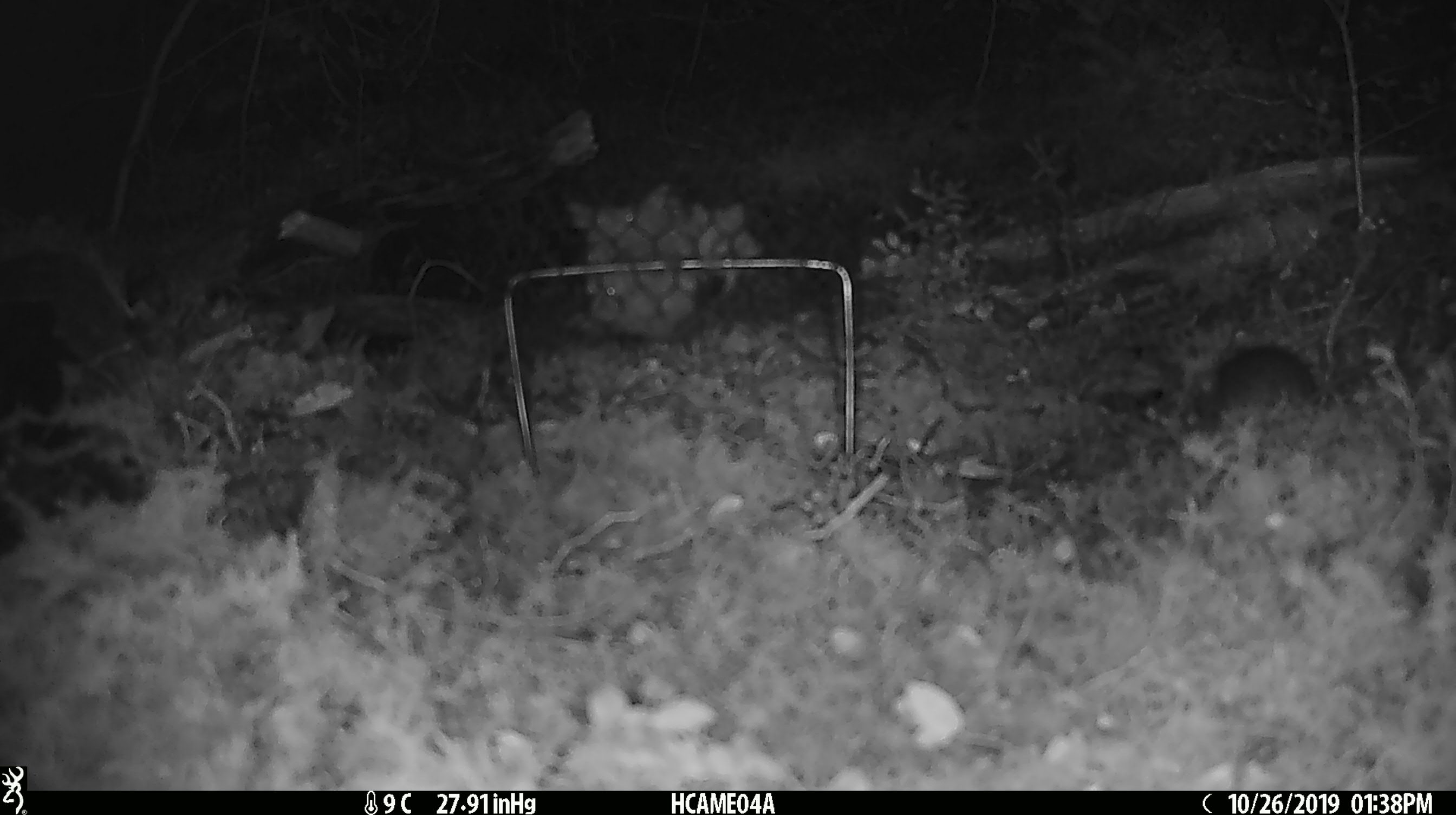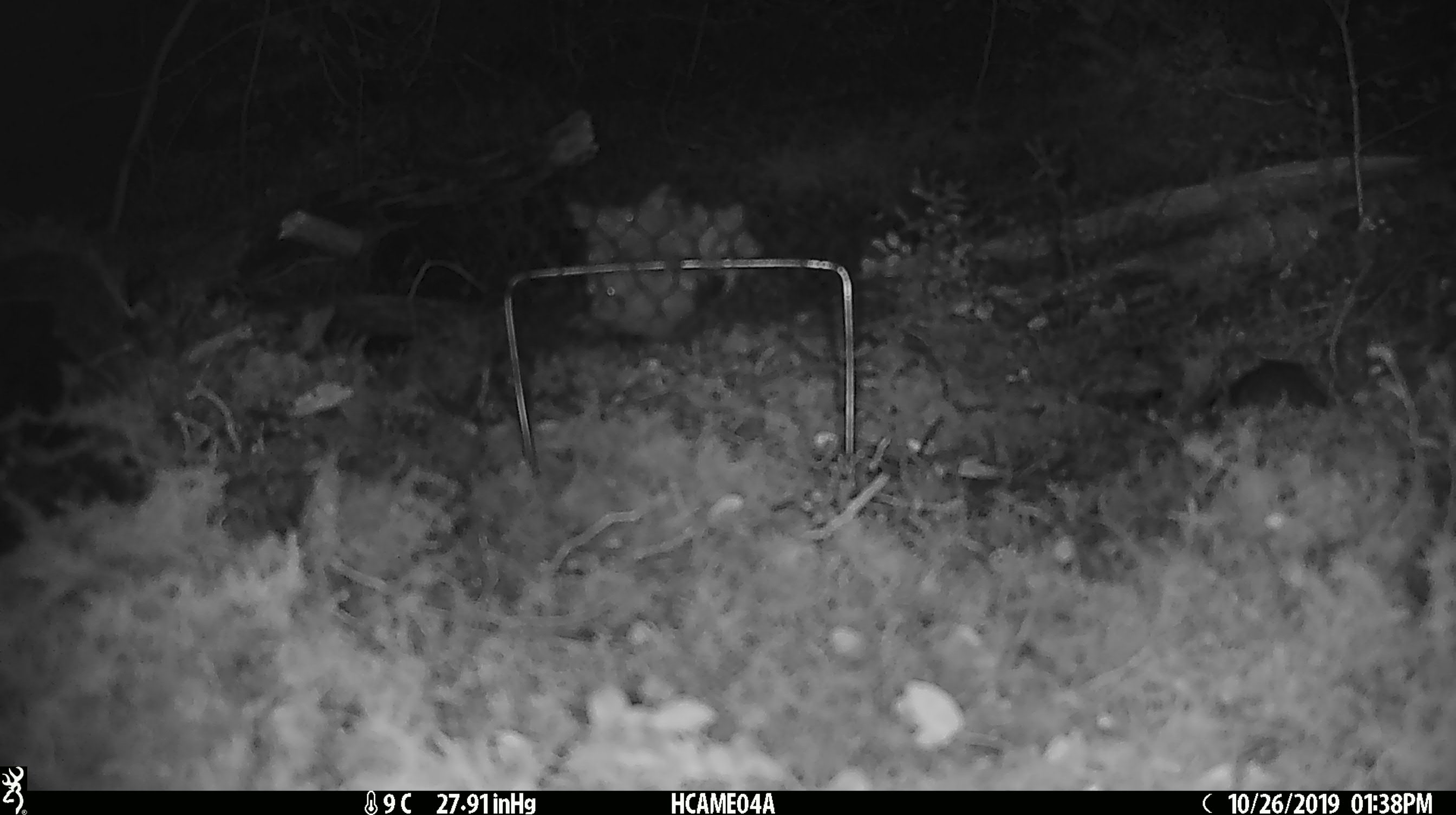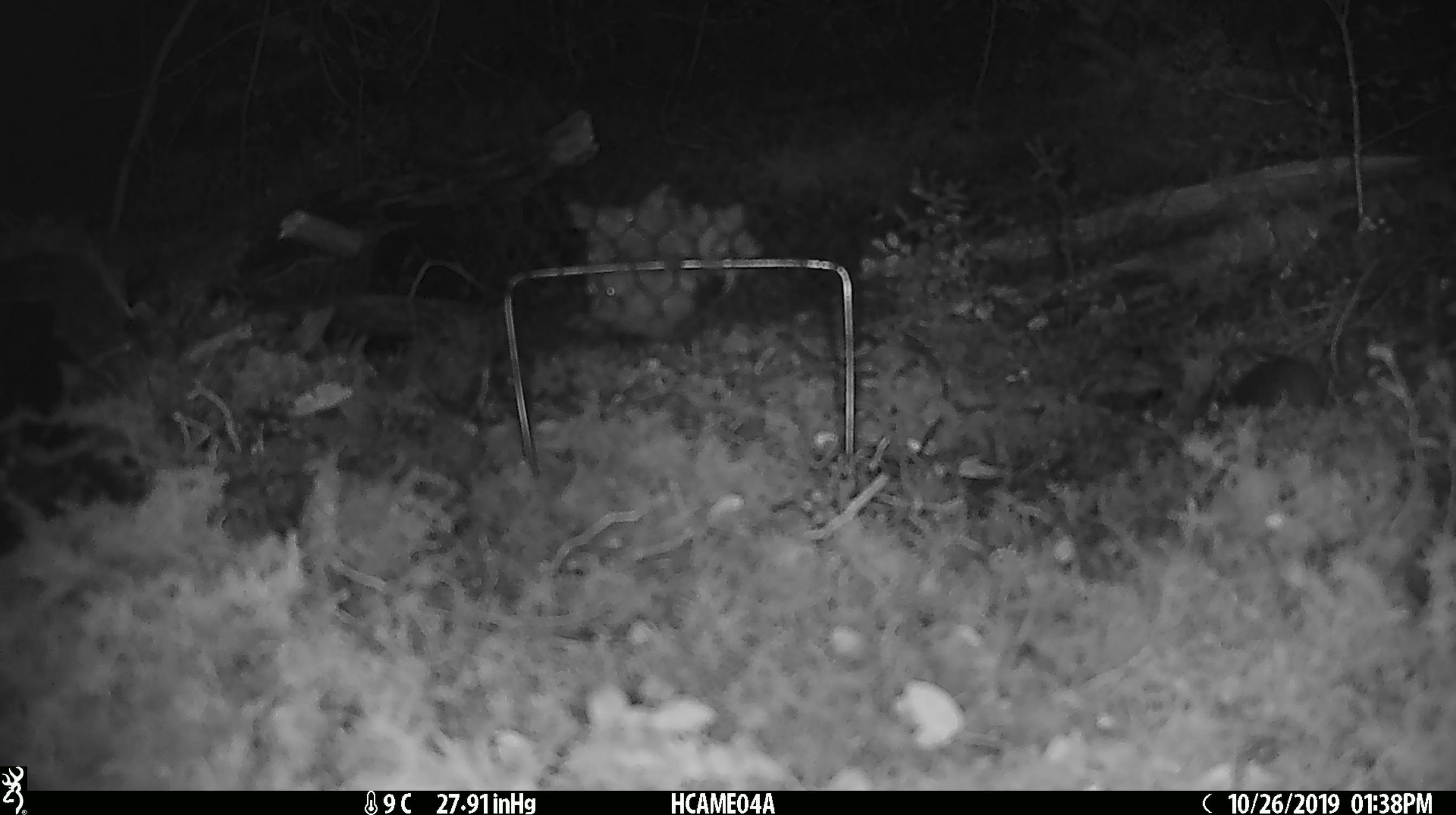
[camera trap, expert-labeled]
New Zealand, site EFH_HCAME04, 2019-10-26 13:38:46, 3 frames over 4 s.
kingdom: Animalia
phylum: Chordata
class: Mammalia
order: Rodentia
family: Muridae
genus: Mus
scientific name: Mus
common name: mouse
Mouse (Mus).